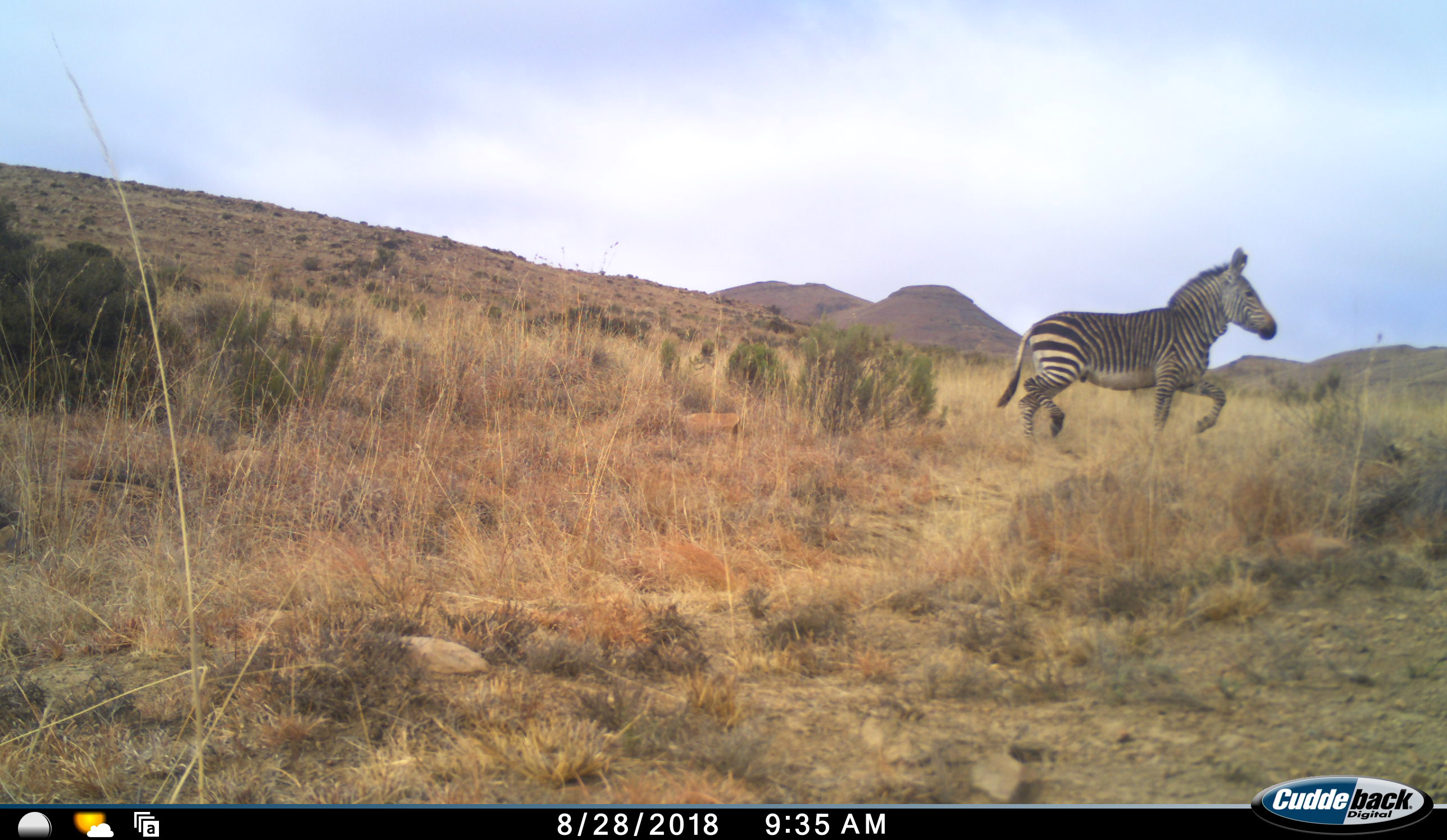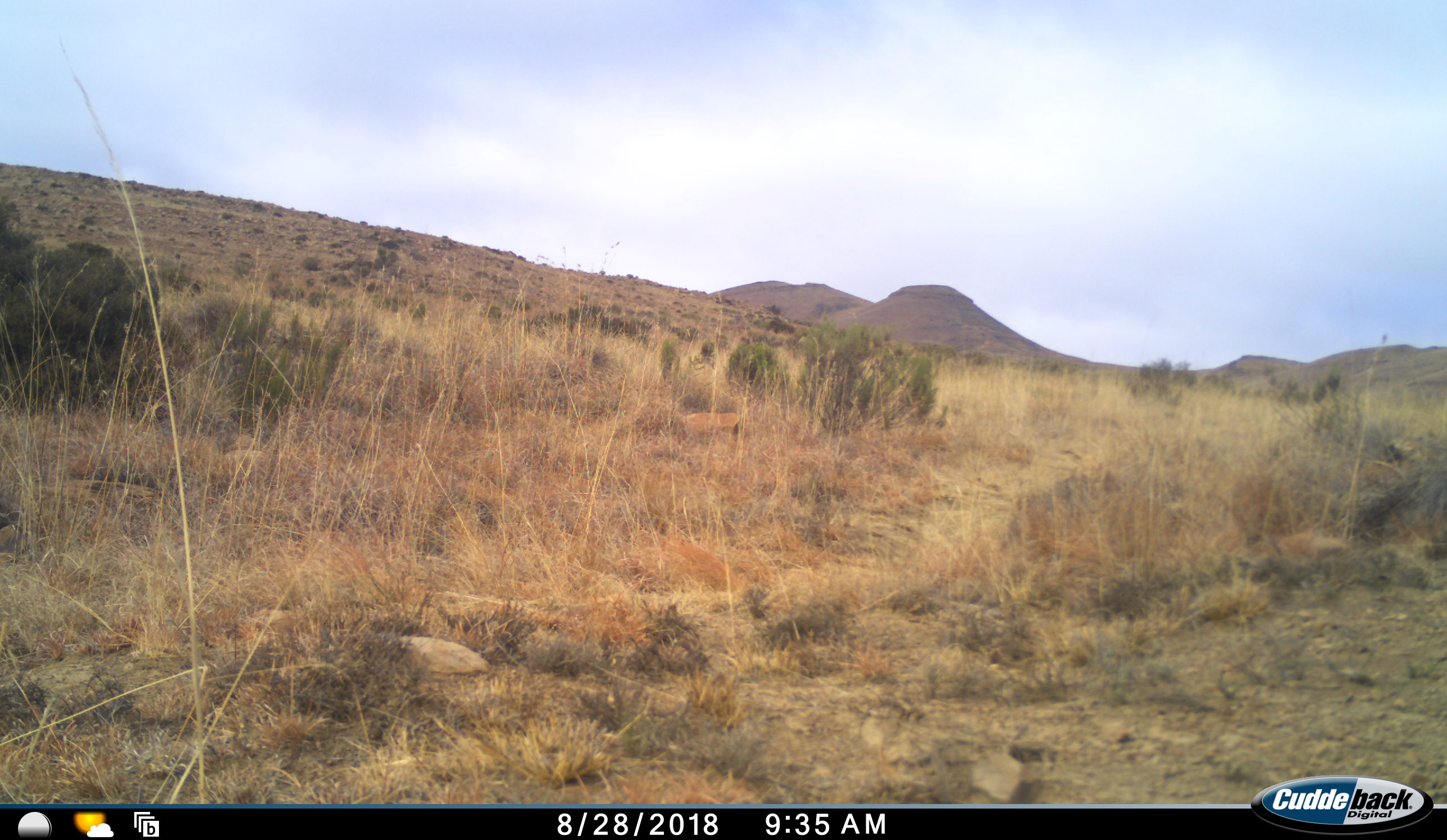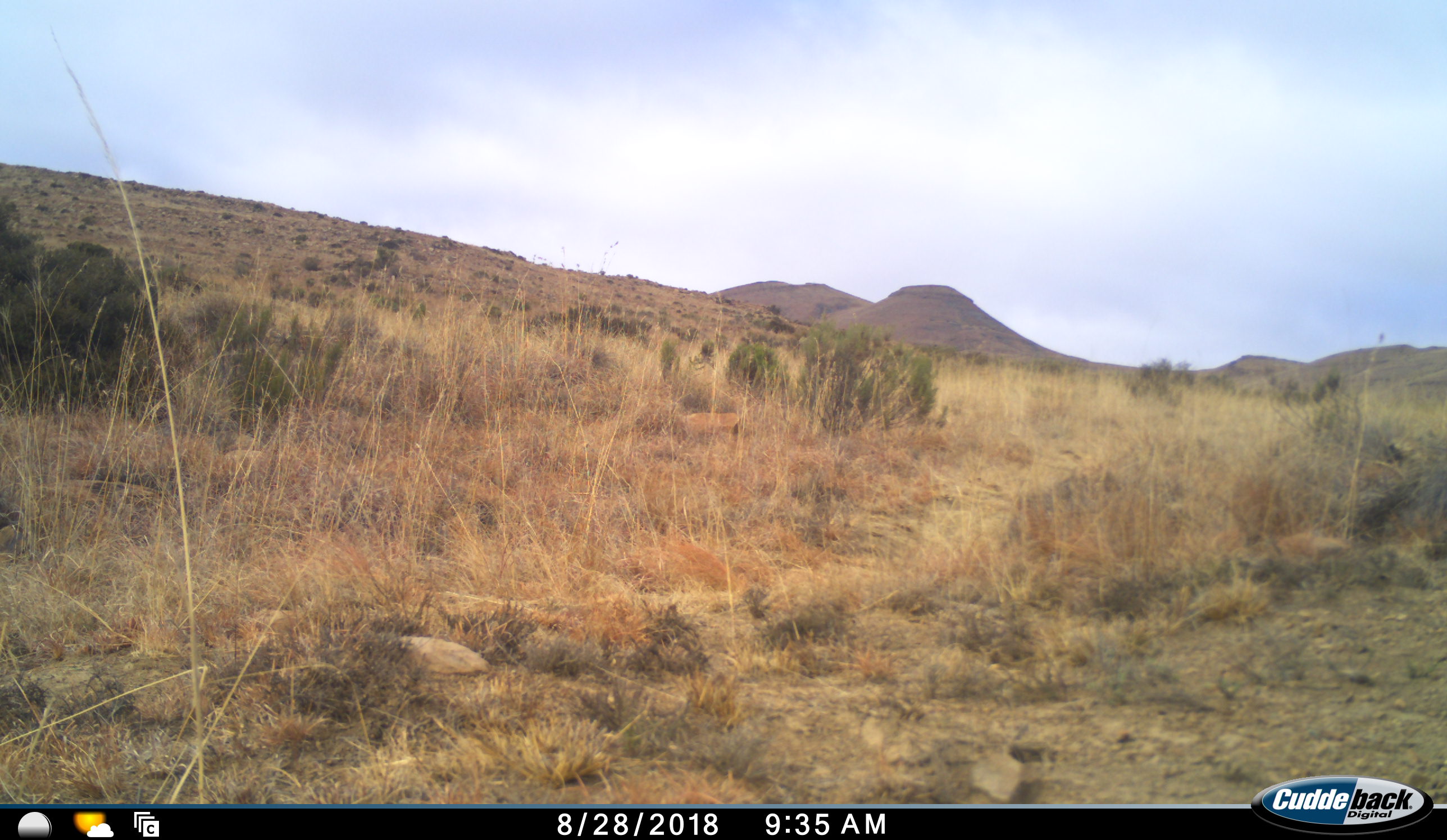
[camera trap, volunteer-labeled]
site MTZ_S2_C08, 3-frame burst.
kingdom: Animalia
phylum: Chordata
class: Mammalia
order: Perissodactyla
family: Equidae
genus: Equus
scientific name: Equus zebra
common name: mountain zebra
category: zebramountain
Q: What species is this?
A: Zebramountain (mountain zebra) (Equus zebra).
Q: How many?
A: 1.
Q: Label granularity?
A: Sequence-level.